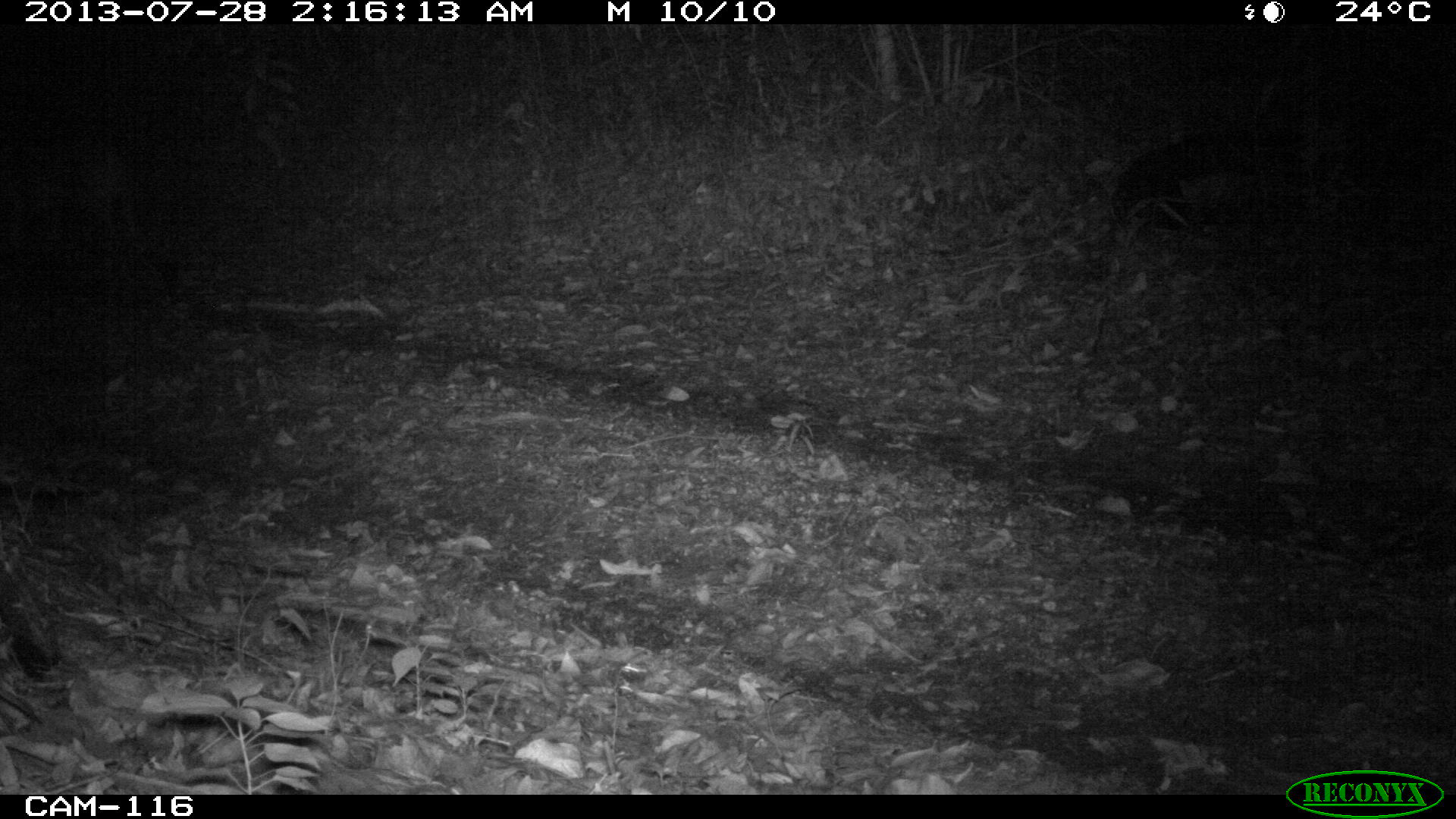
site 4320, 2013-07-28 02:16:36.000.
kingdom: Animalia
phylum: Chordata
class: Mammalia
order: Carnivora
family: Felidae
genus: Puma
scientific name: Puma concolor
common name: mountain lion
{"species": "Puma concolor (mountain lion)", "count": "1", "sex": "male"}